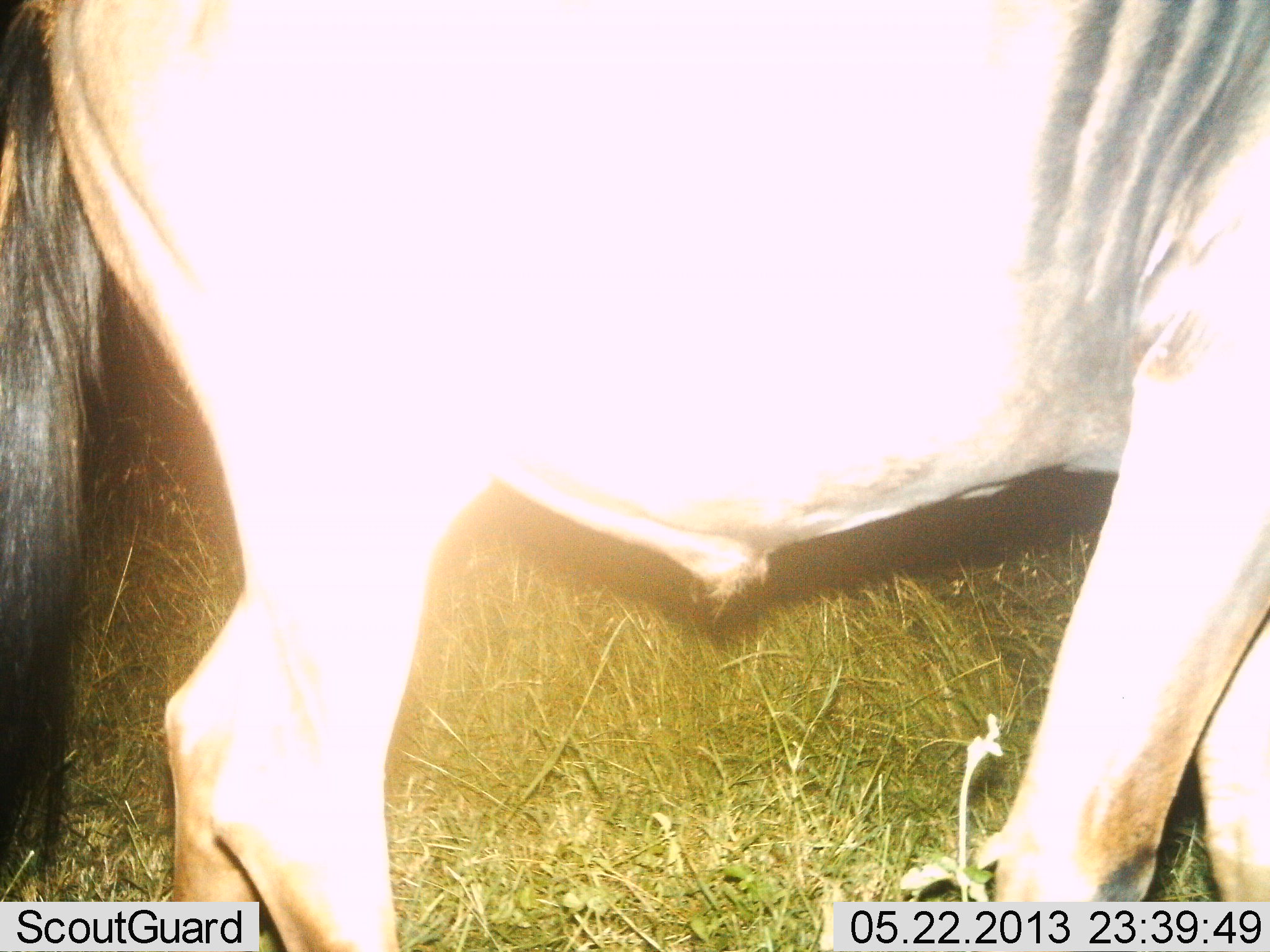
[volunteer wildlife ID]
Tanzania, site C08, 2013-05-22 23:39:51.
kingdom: Animalia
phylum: Chordata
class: Mammalia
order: Artiodactyla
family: Bovidae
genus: Connochaetes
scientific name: Connochaetes taurinus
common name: blue wildebeest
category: wildebeest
Wildebeest (blue wildebeest) (Connochaetes taurinus), count 1. Behavior (volunteer vote fractions): standing 73%, resting 0%, moving 27%, interacting 0%. Young present (vote fraction): 0%. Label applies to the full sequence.